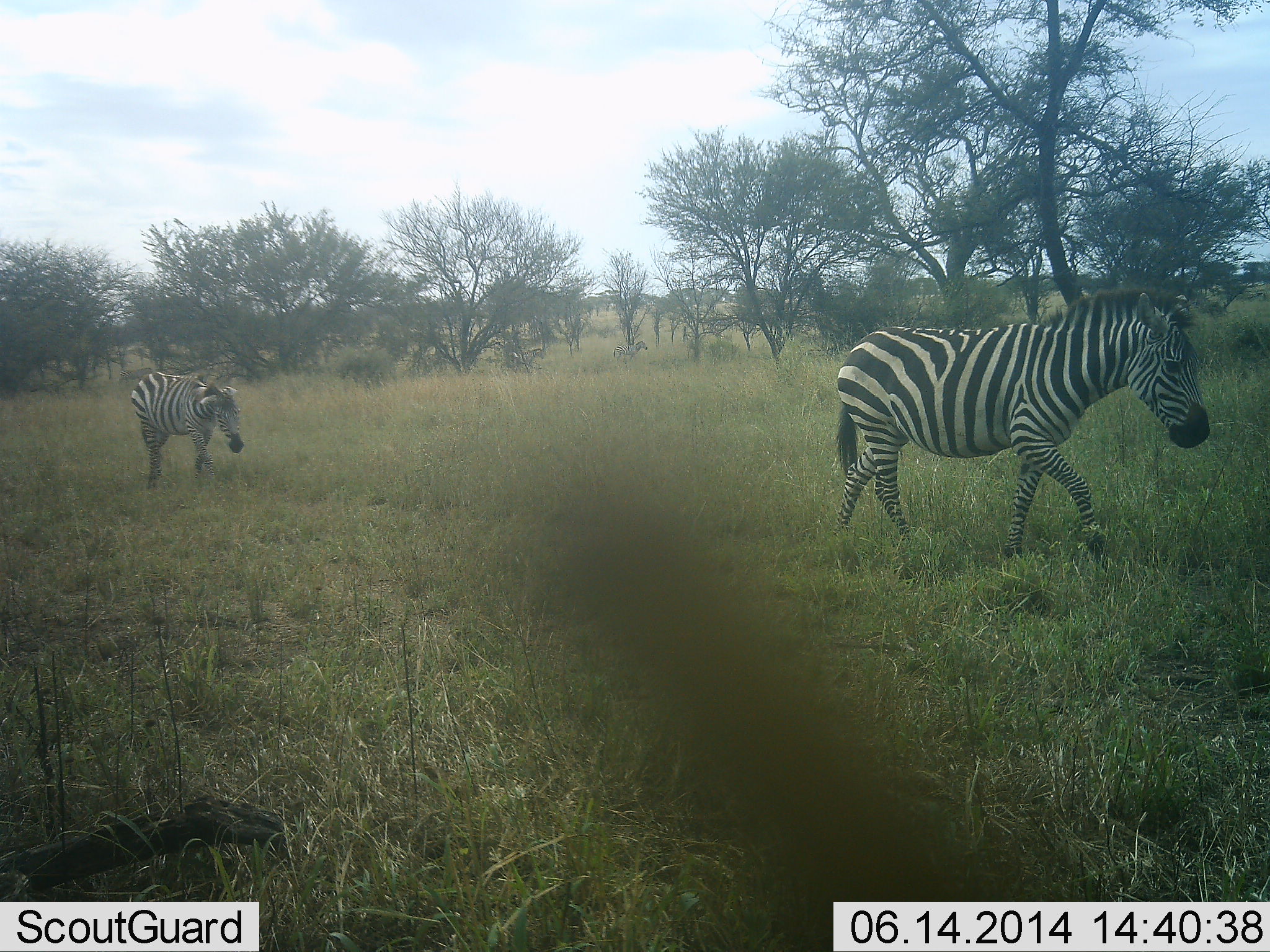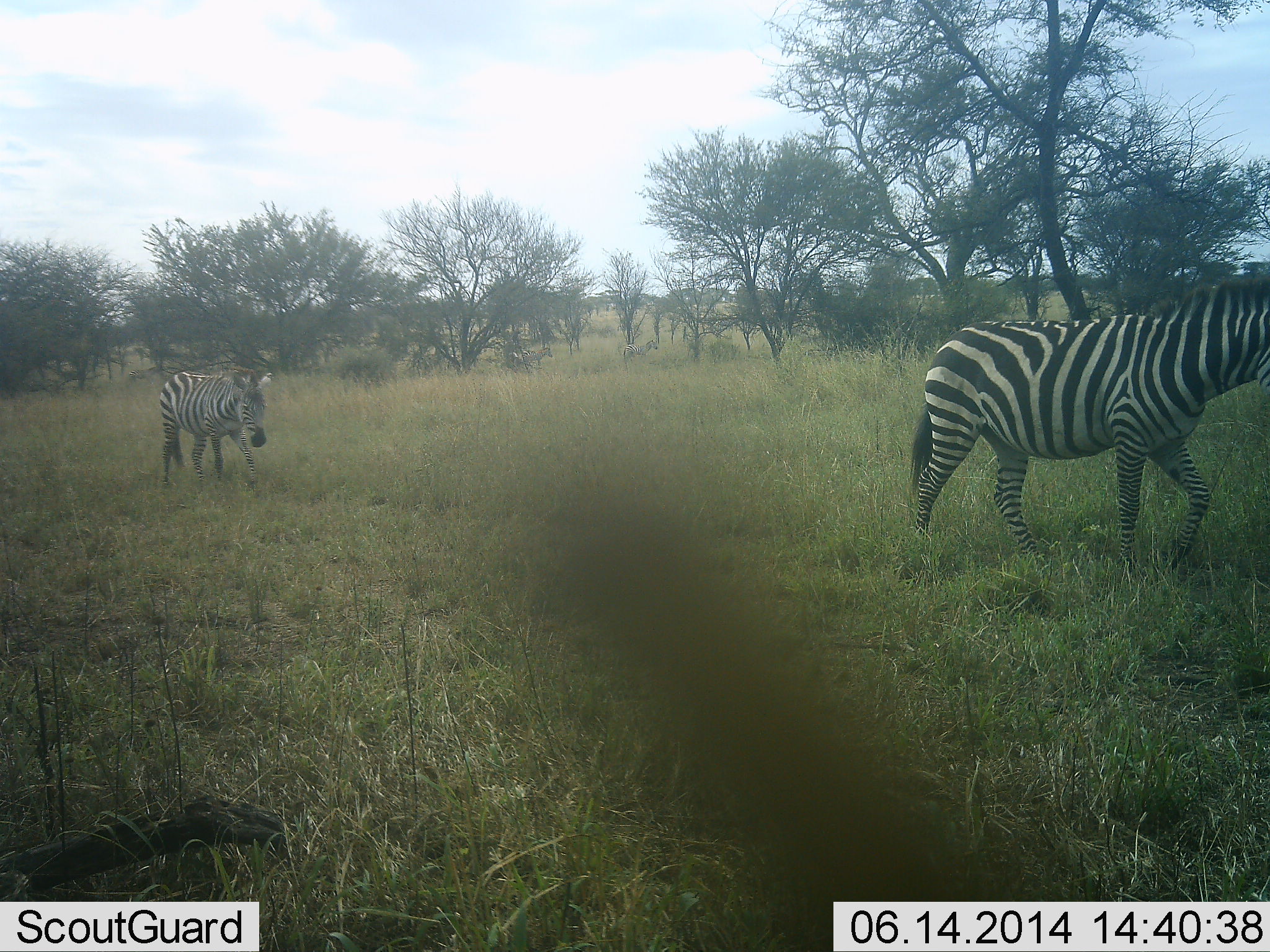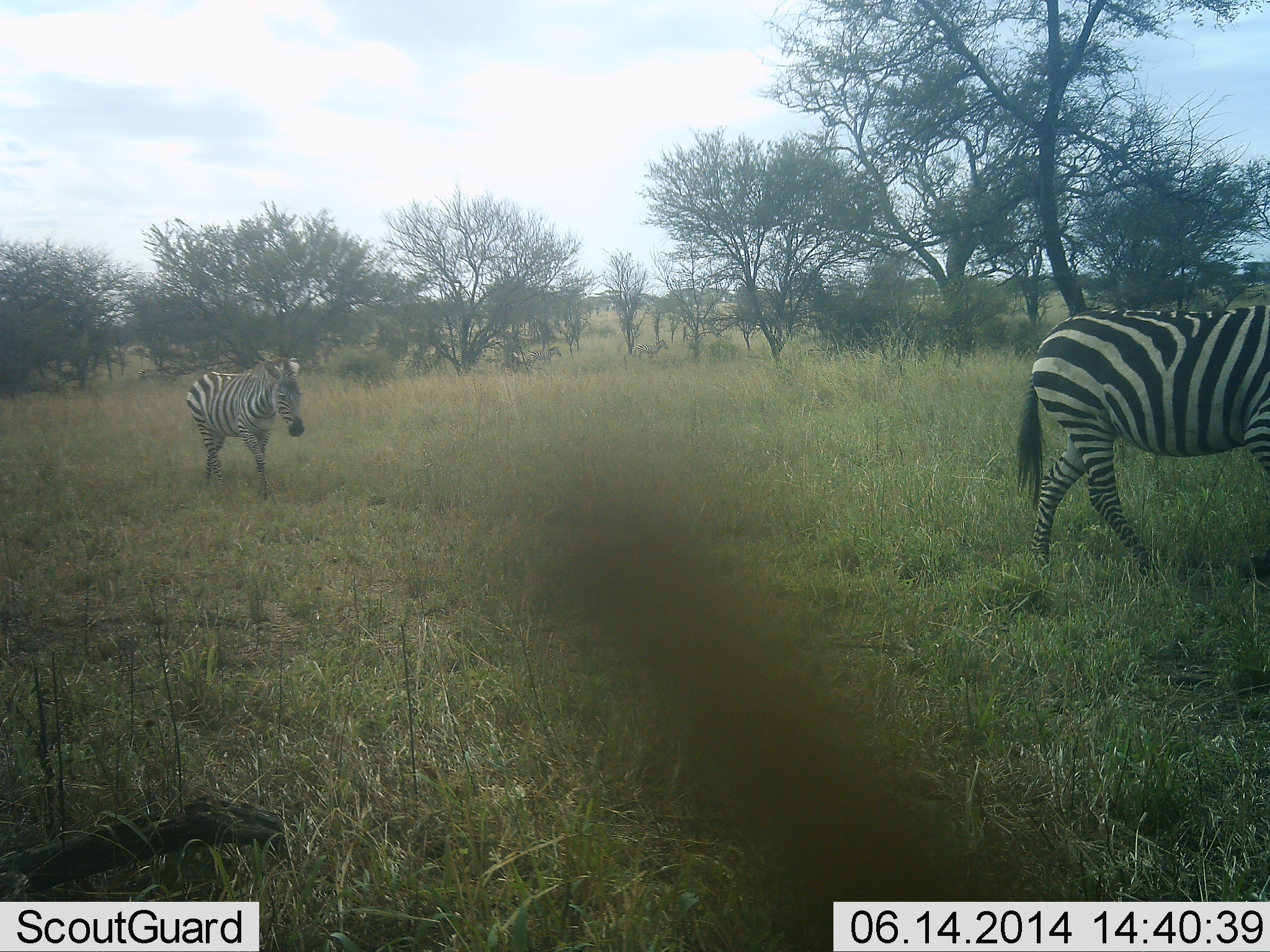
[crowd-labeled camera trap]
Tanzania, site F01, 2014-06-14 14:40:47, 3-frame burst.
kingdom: Animalia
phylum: Chordata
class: Mammalia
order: Perissodactyla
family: Equidae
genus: Equus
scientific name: Equus quagga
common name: plains zebra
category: zebra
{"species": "zebra (plains zebra) (Equus quagga)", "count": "4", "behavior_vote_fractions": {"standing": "0%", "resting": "0%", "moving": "100%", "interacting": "0%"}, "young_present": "10%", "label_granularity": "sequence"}